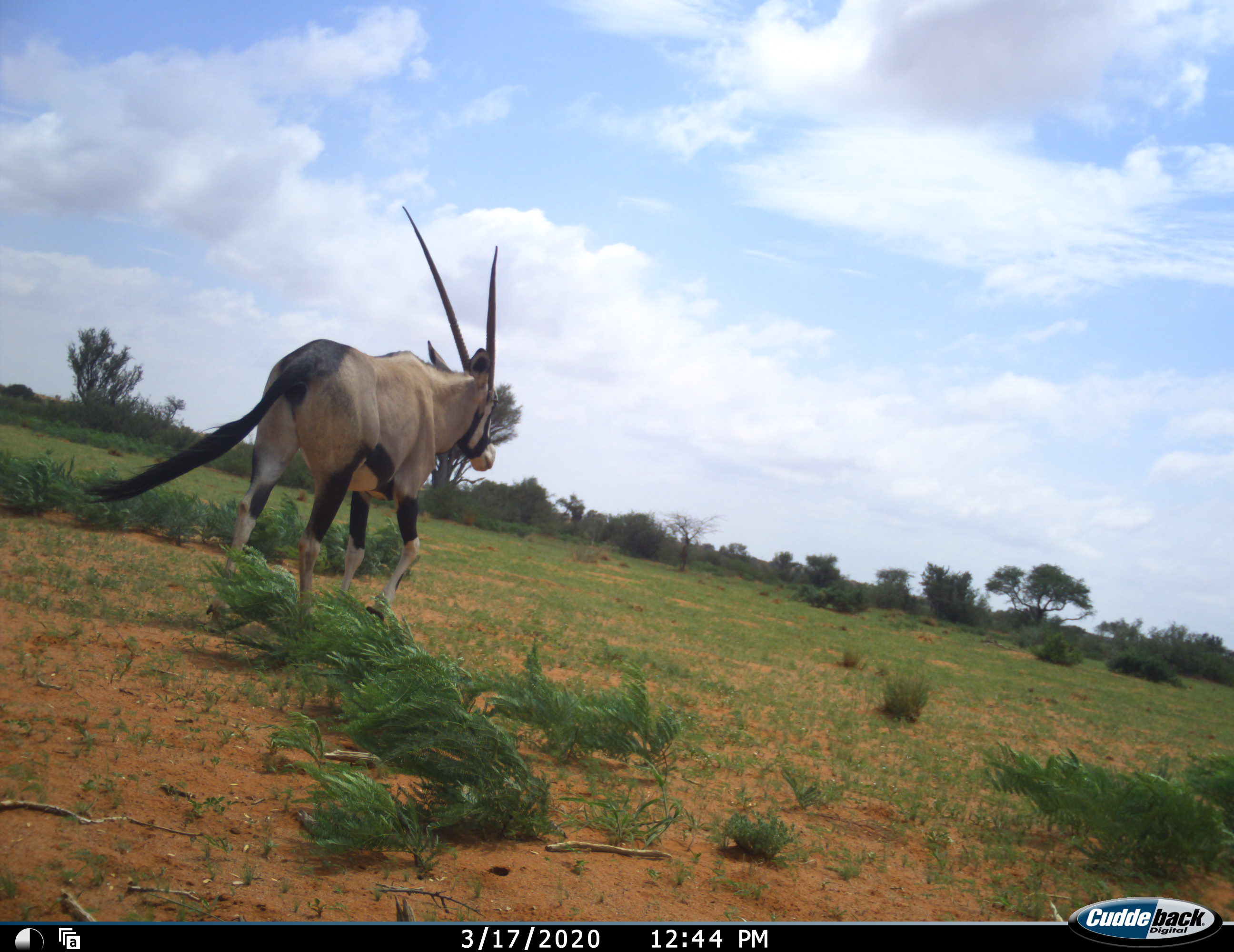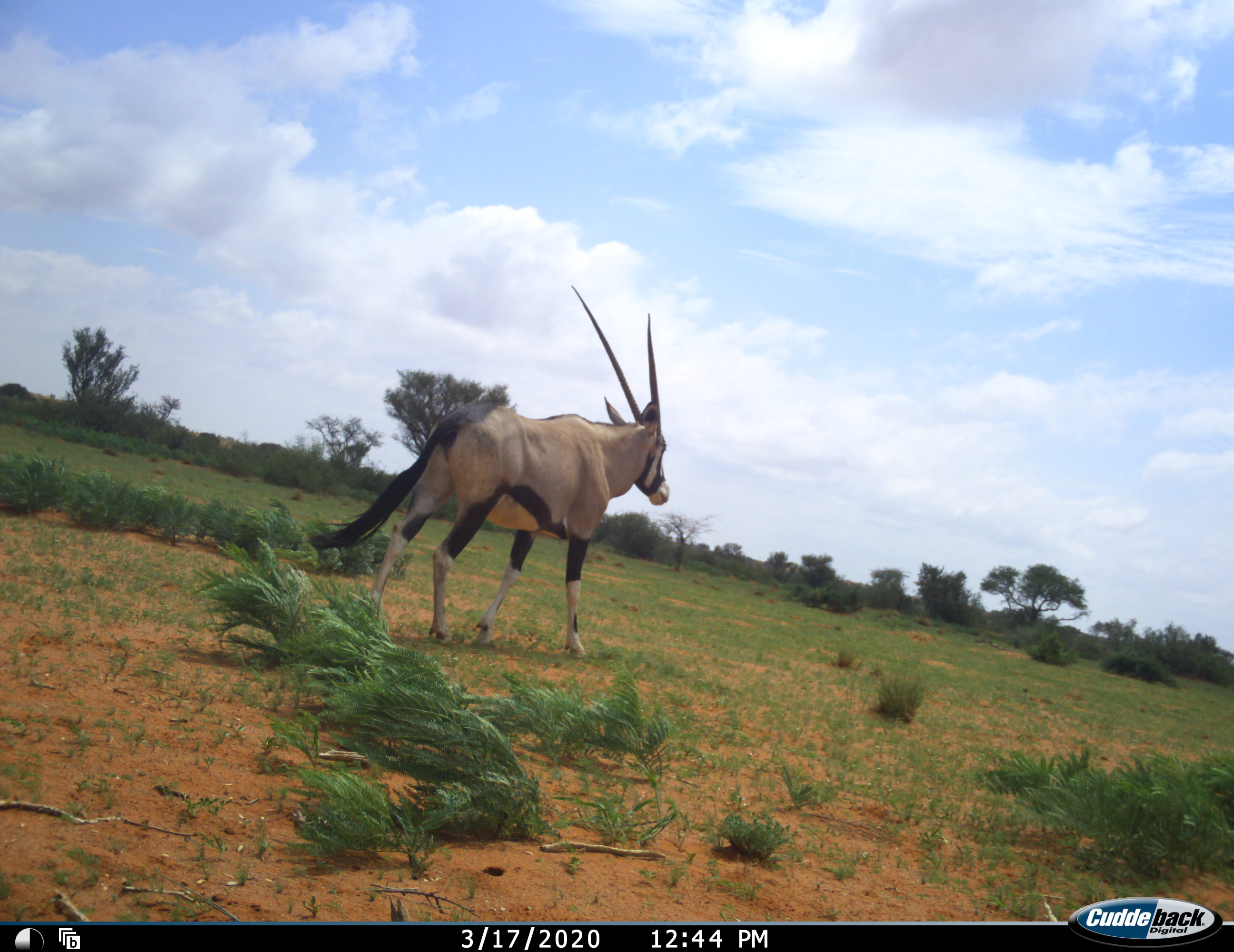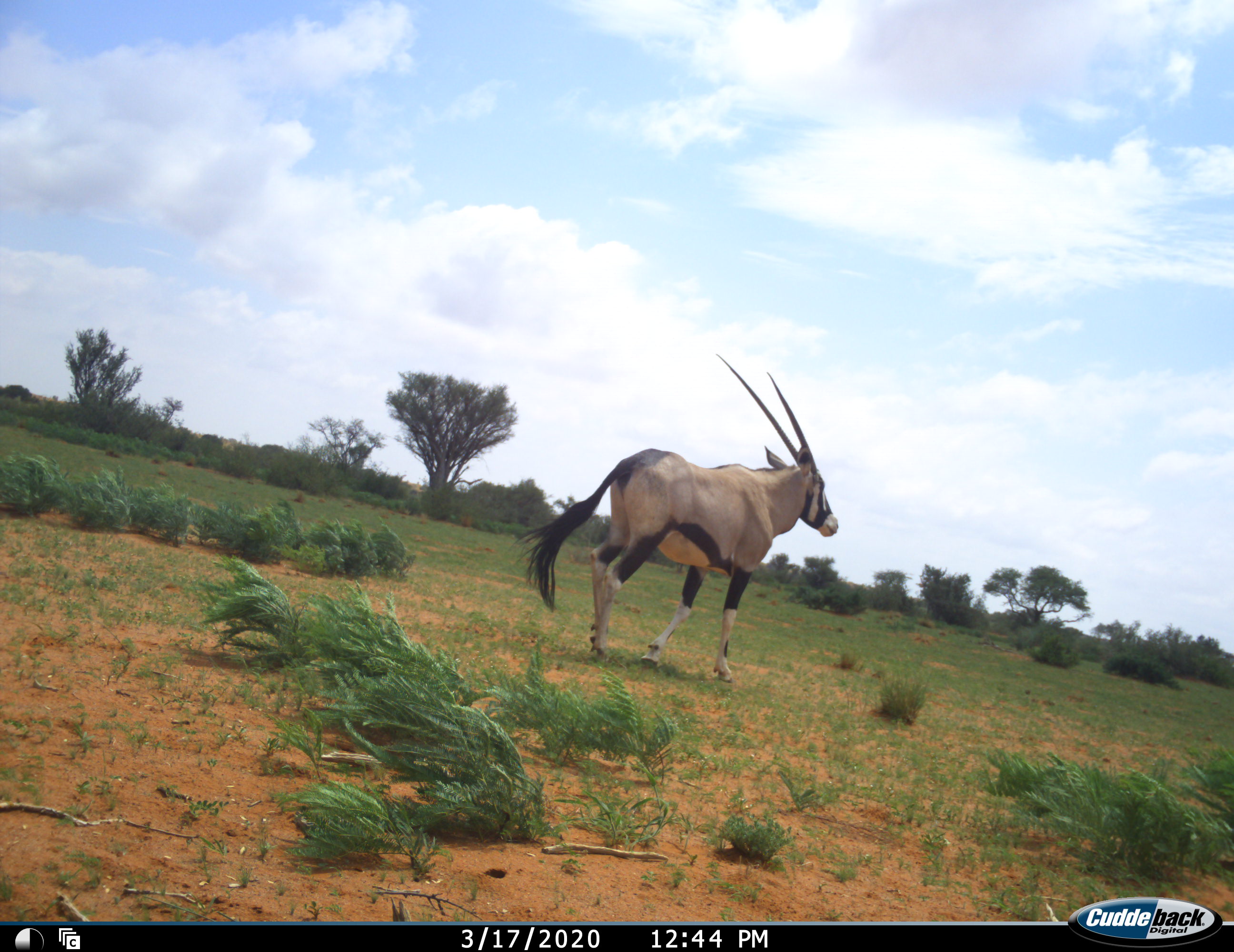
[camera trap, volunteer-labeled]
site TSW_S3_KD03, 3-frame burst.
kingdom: Animalia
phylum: Chordata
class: Mammalia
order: Artiodactyla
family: Bovidae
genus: Oryx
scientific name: Oryx gazella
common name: gemsbok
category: oryx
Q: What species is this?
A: Oryx (gemsbok) (Oryx gazella).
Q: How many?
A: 1.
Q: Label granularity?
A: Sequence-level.